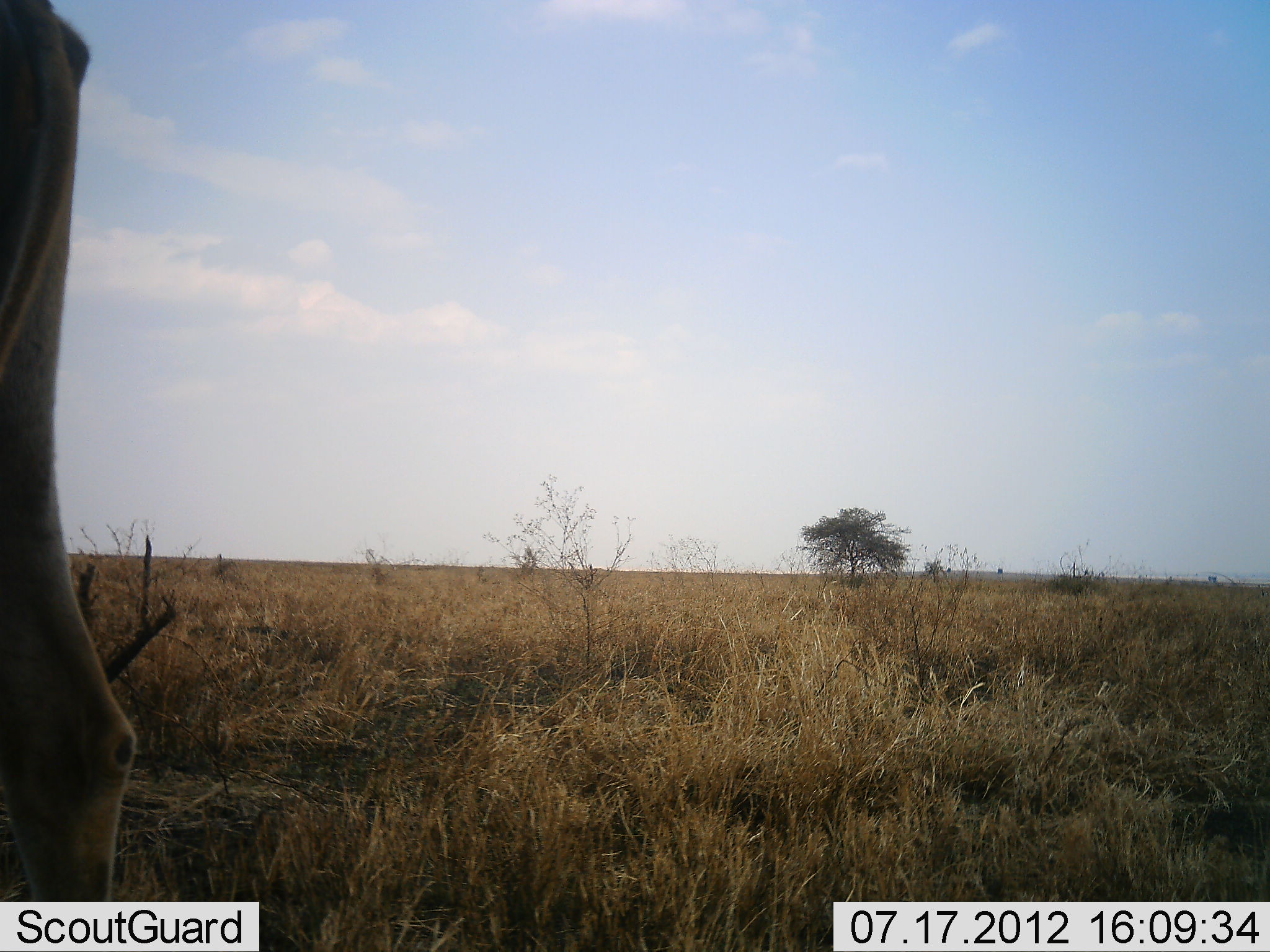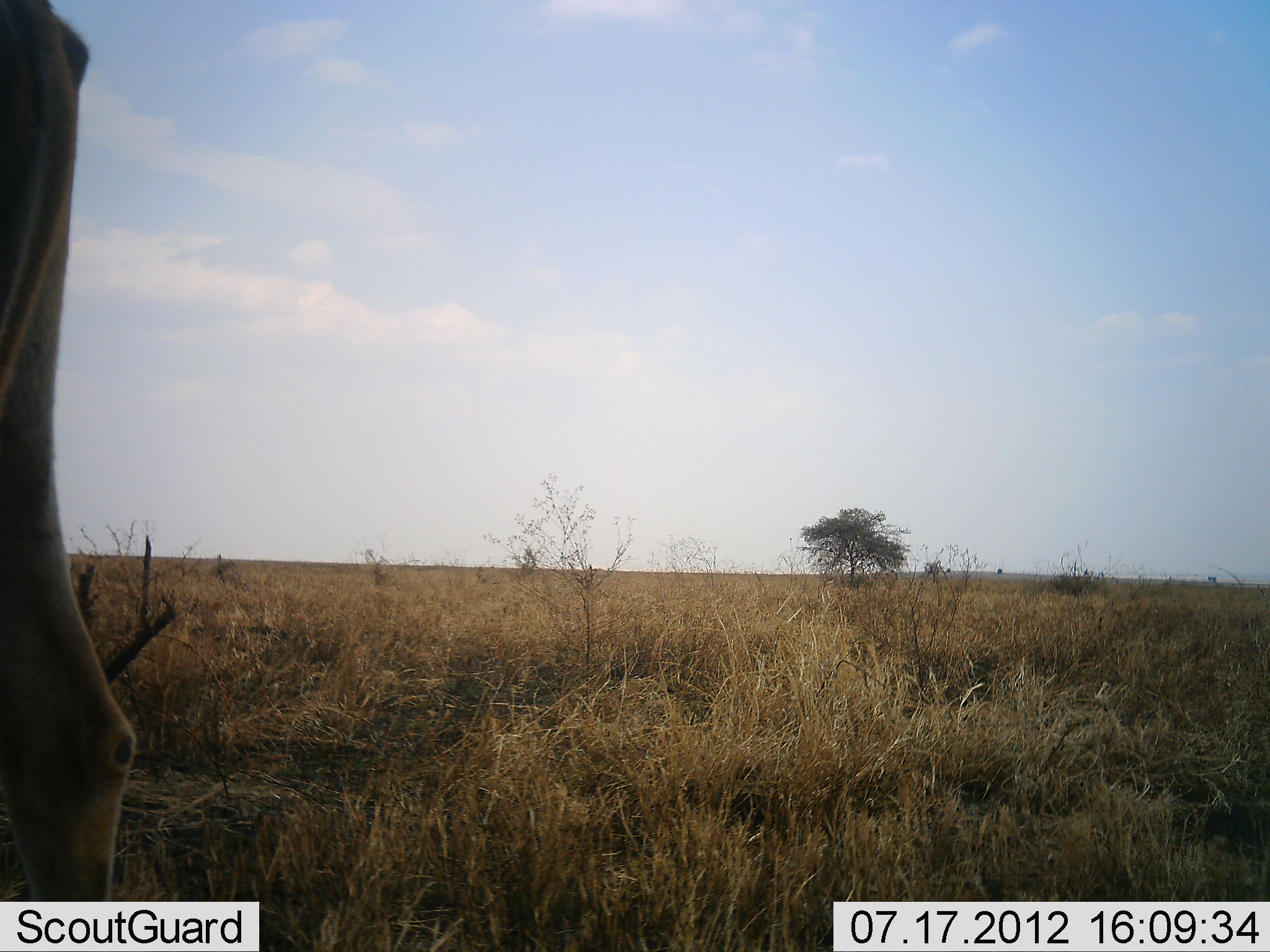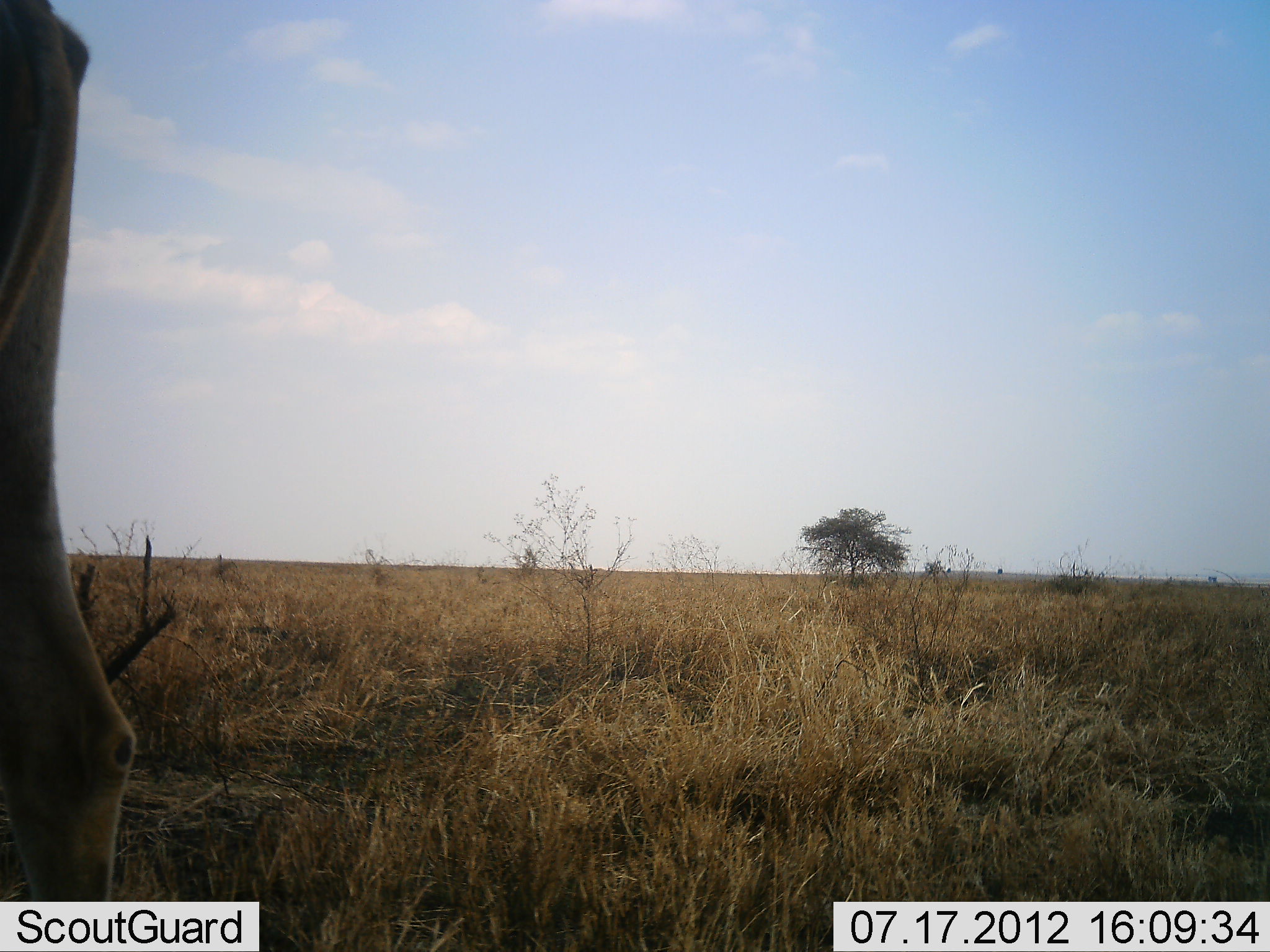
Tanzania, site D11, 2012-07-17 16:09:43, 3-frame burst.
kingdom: Animalia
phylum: Chordata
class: Mammalia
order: Artiodactyla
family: Bovidae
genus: Alcelaphus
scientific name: Alcelaphus buselaphus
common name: hartebeest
Hartebeest (Alcelaphus buselaphus), count 1. Behavior (volunteer vote fractions): standing 100%, resting 0%, moving 0%, interacting 0%. Young present (vote fraction): 0%. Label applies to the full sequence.